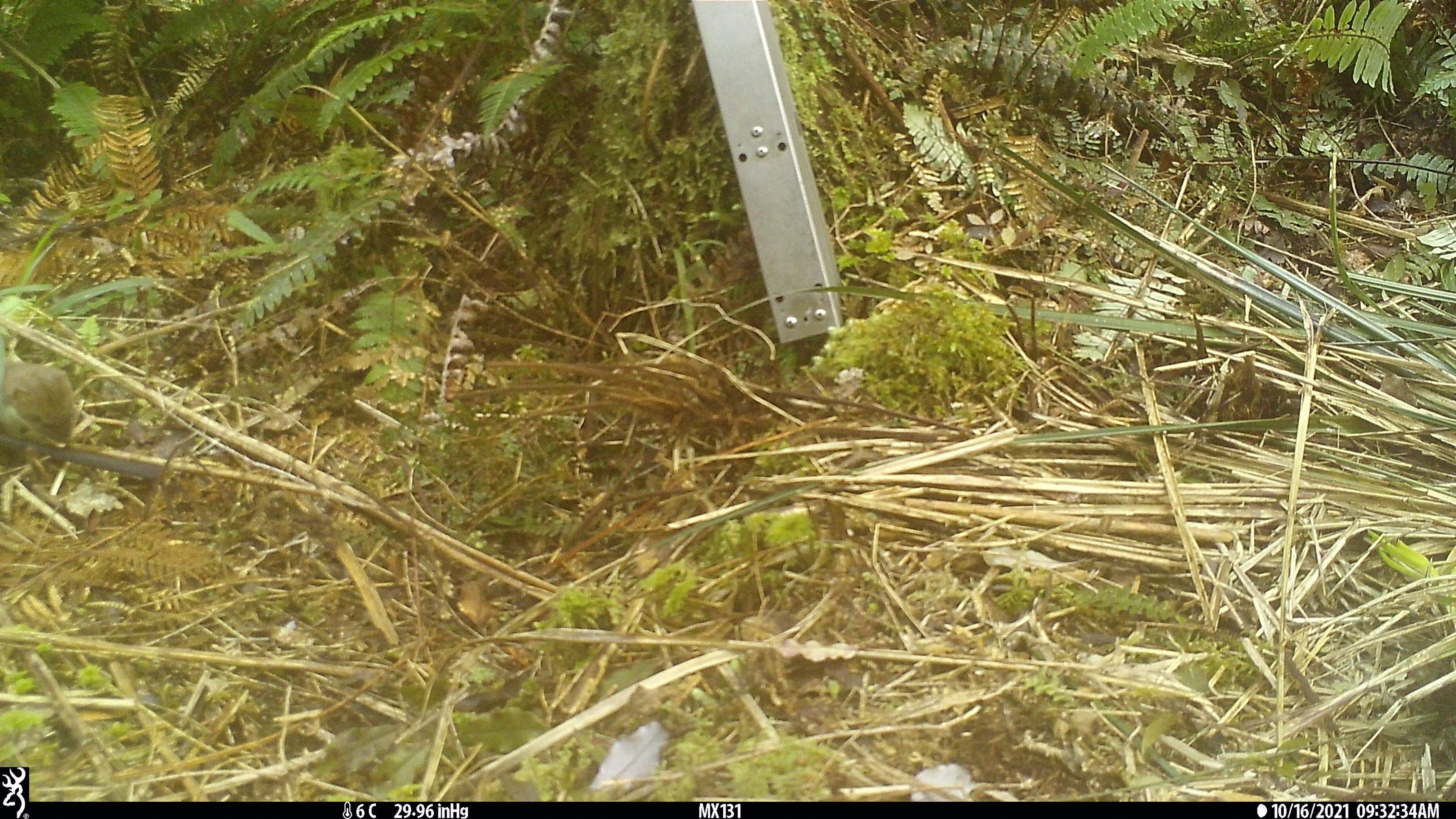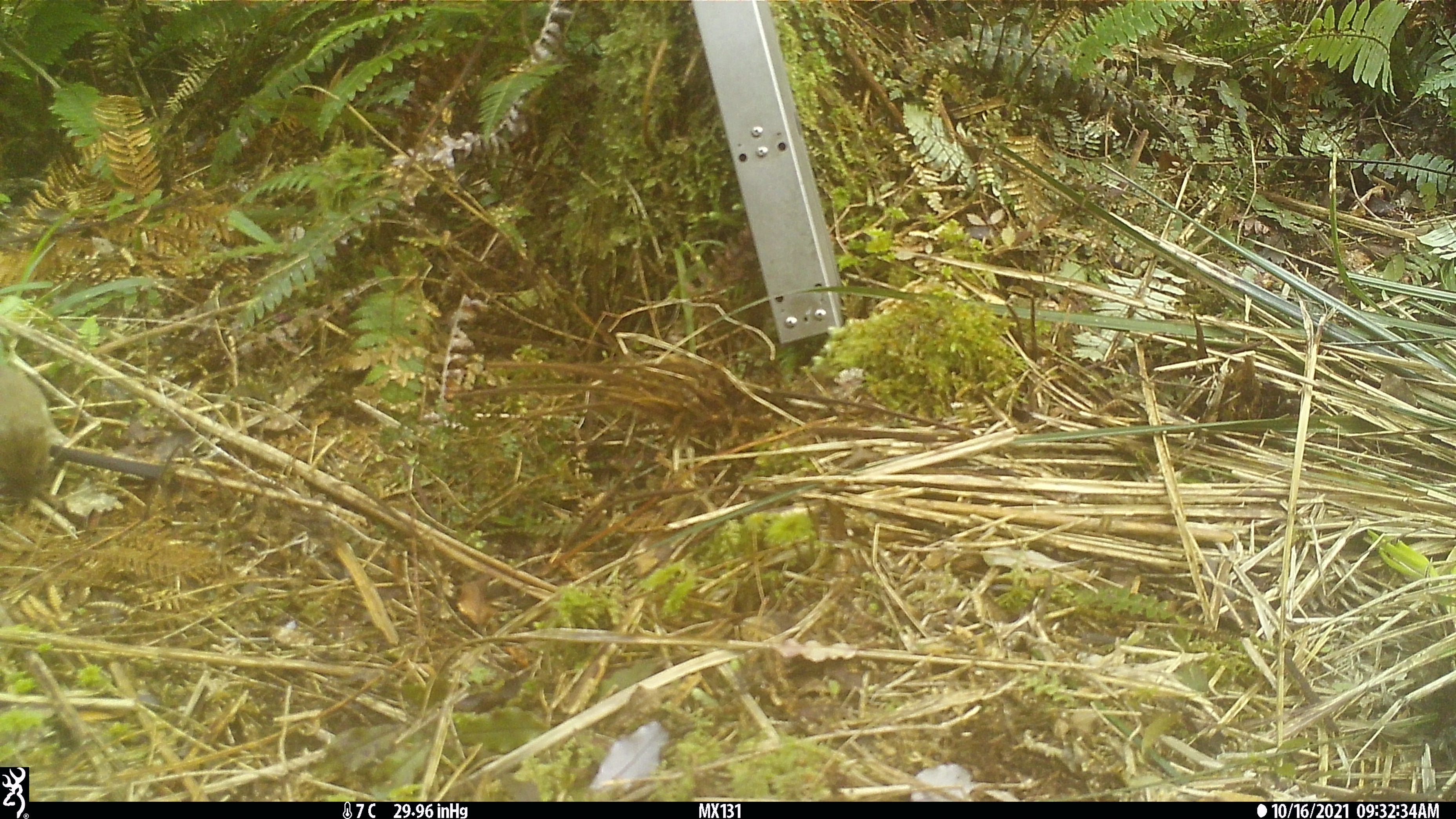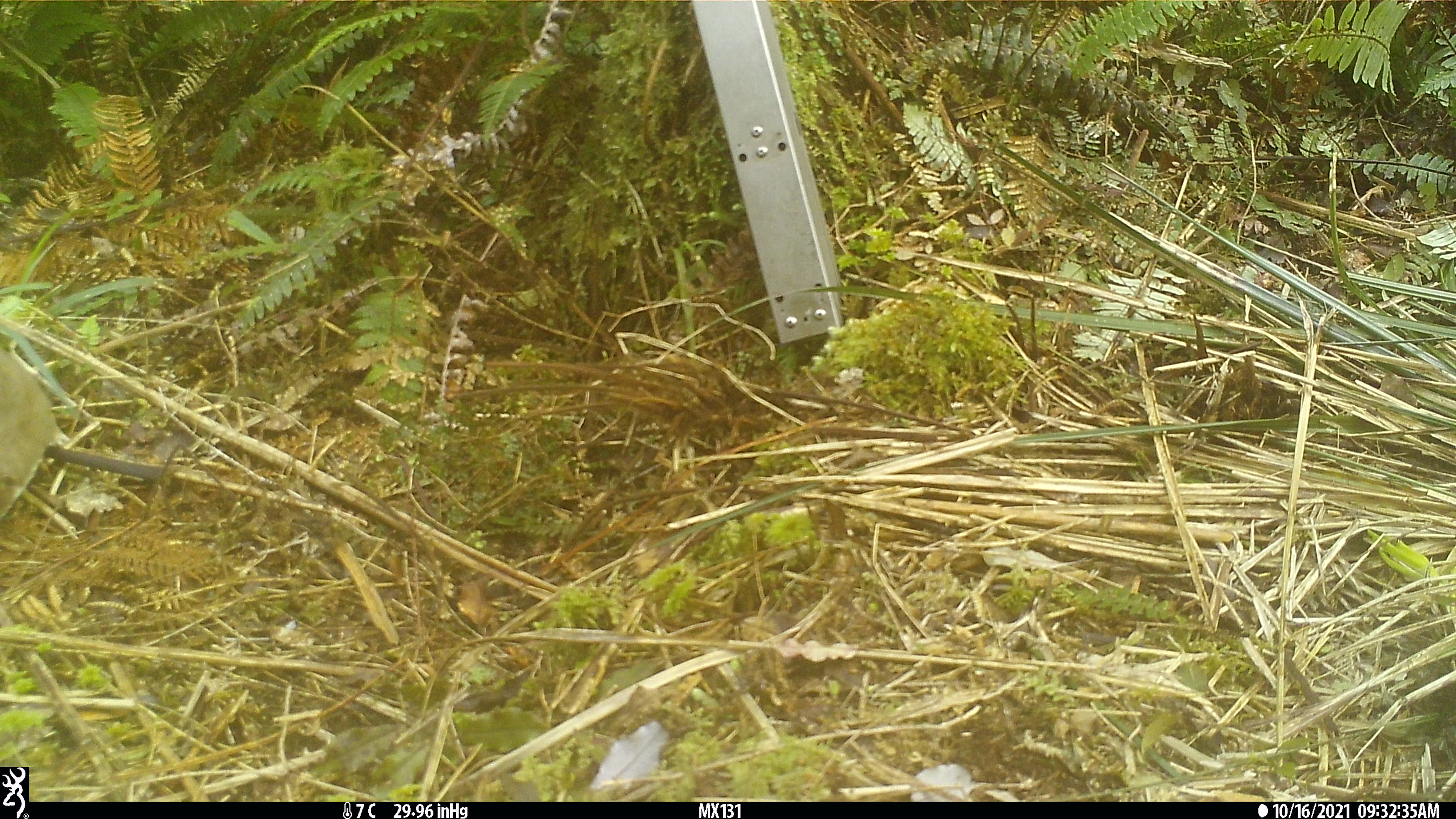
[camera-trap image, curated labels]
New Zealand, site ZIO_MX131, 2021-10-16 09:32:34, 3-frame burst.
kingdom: Animalia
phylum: Chordata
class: Mammalia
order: Carnivora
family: Mustelidae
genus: Mustela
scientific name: Mustela erminea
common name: stoat